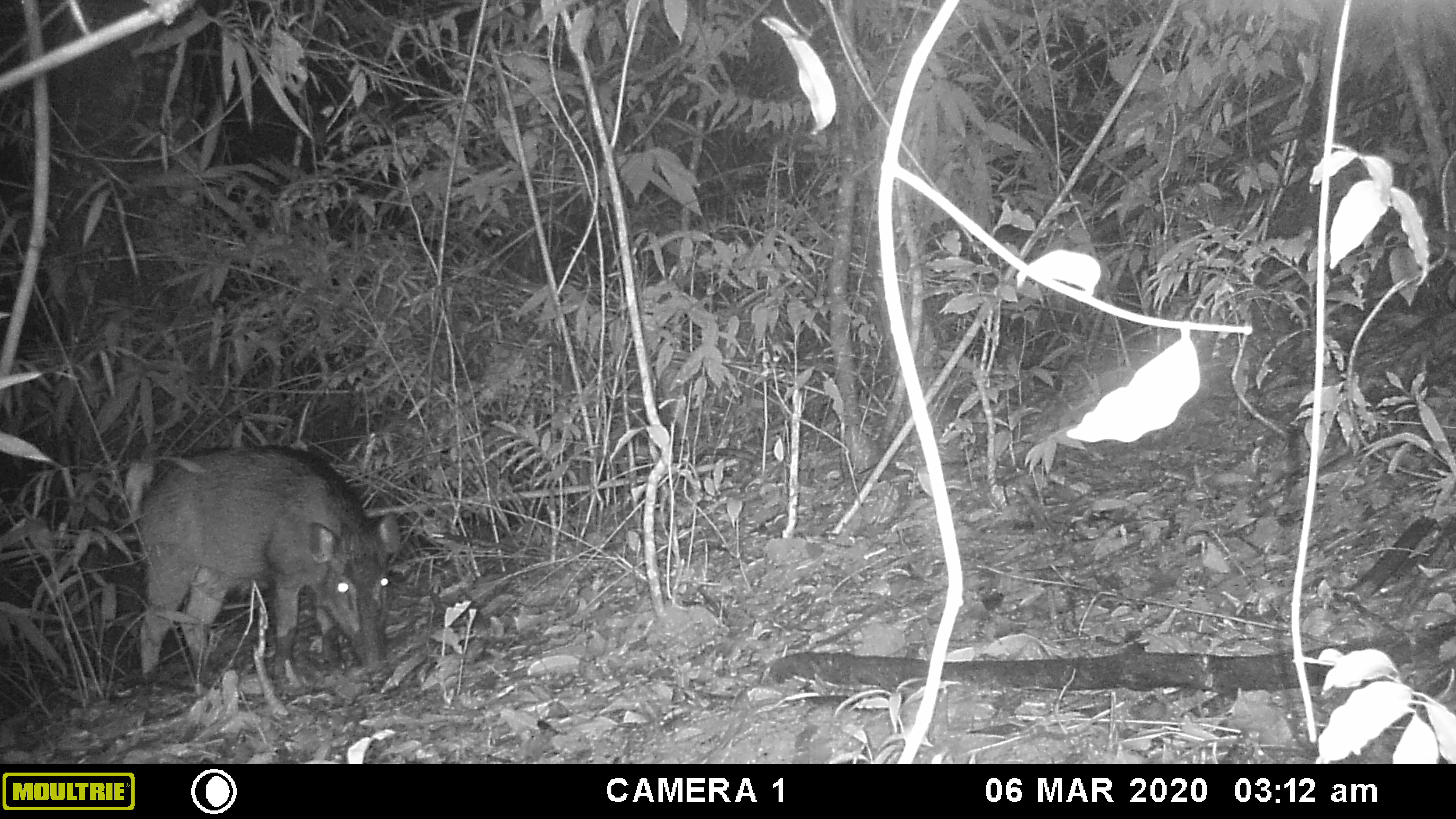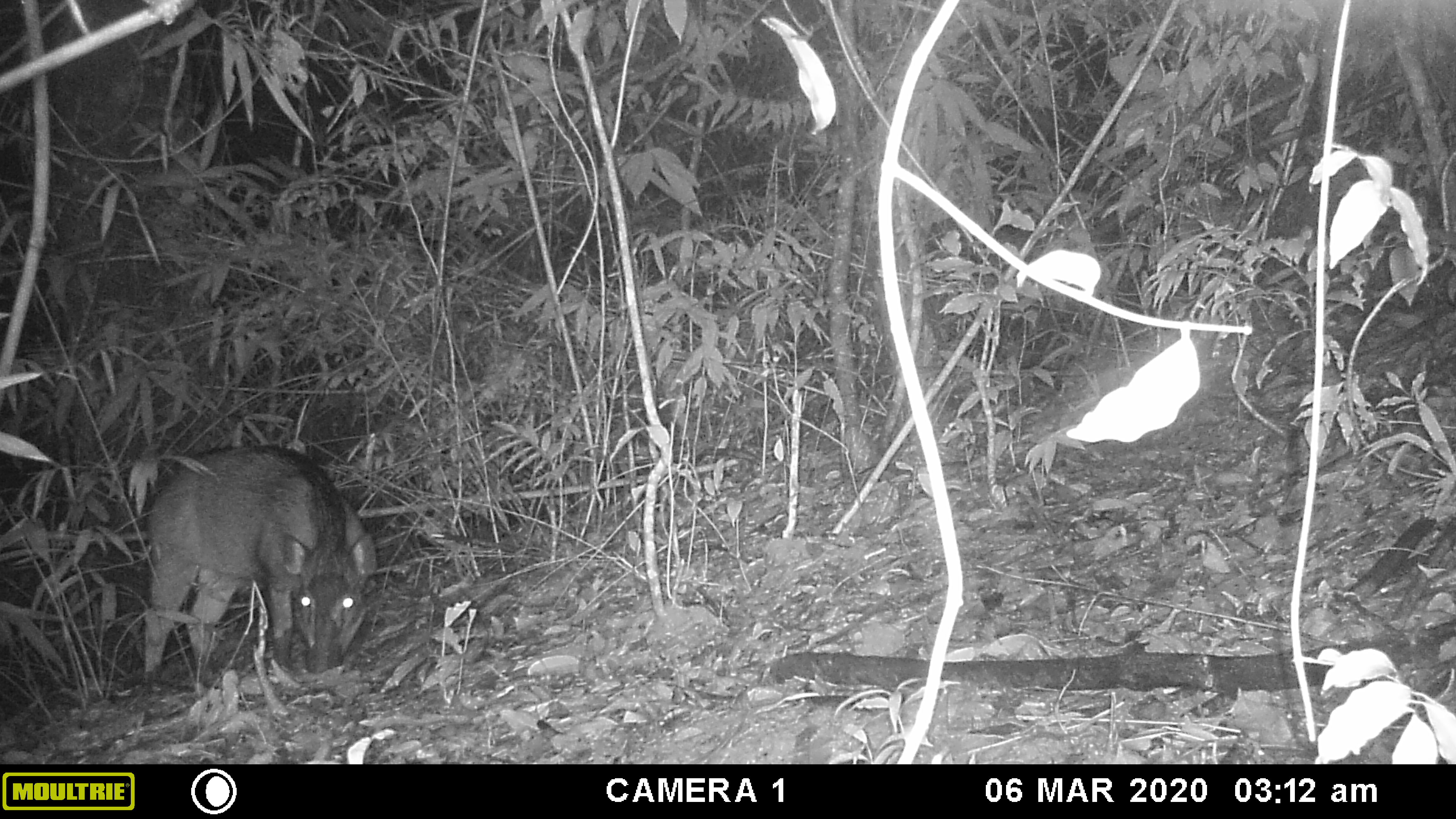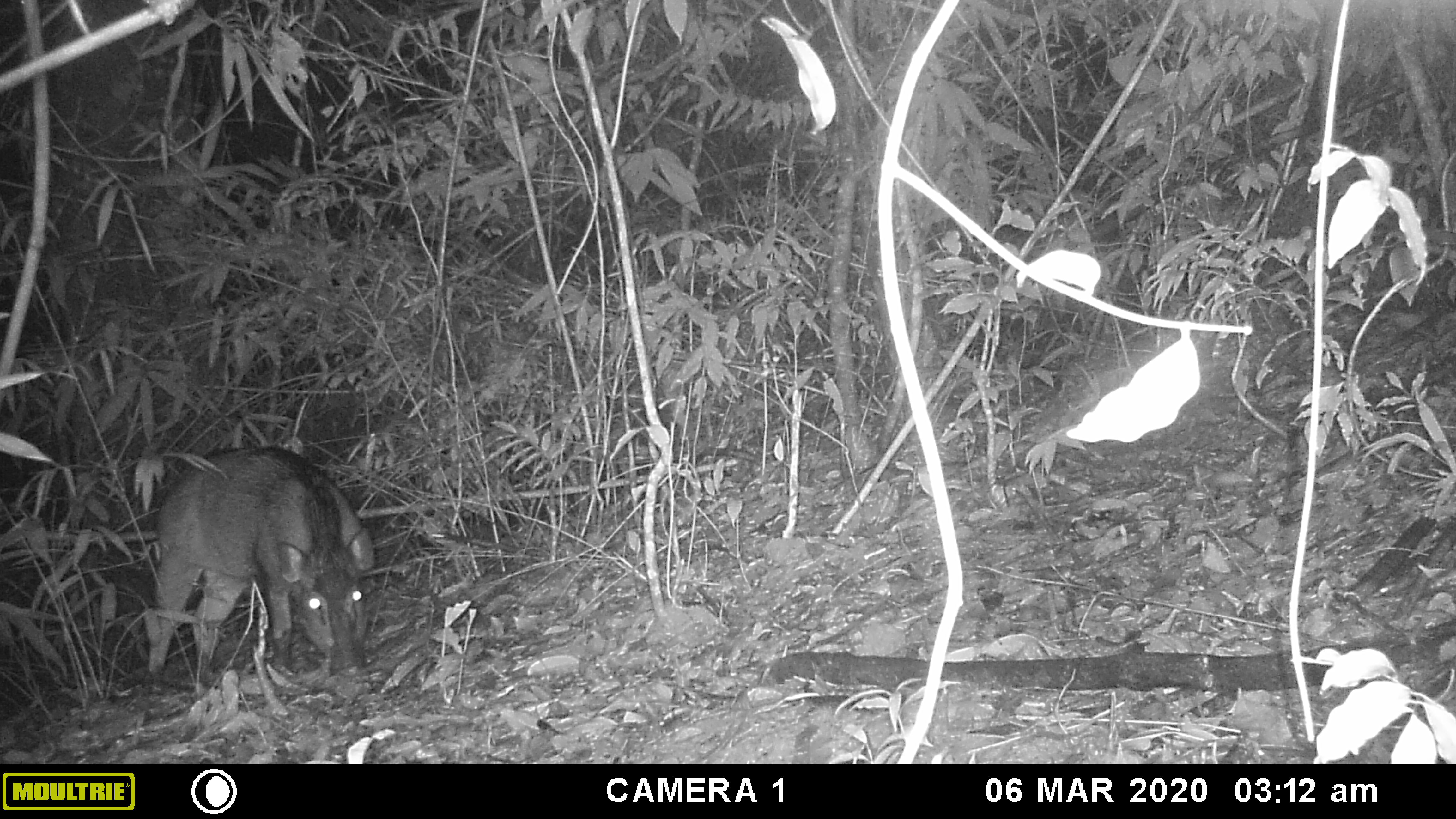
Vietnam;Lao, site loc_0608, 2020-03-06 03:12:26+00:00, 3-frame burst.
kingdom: Animalia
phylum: Chordata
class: Mammalia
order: Artiodactyla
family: Suidae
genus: Sus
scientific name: Sus scrofa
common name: eurasian wild pig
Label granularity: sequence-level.